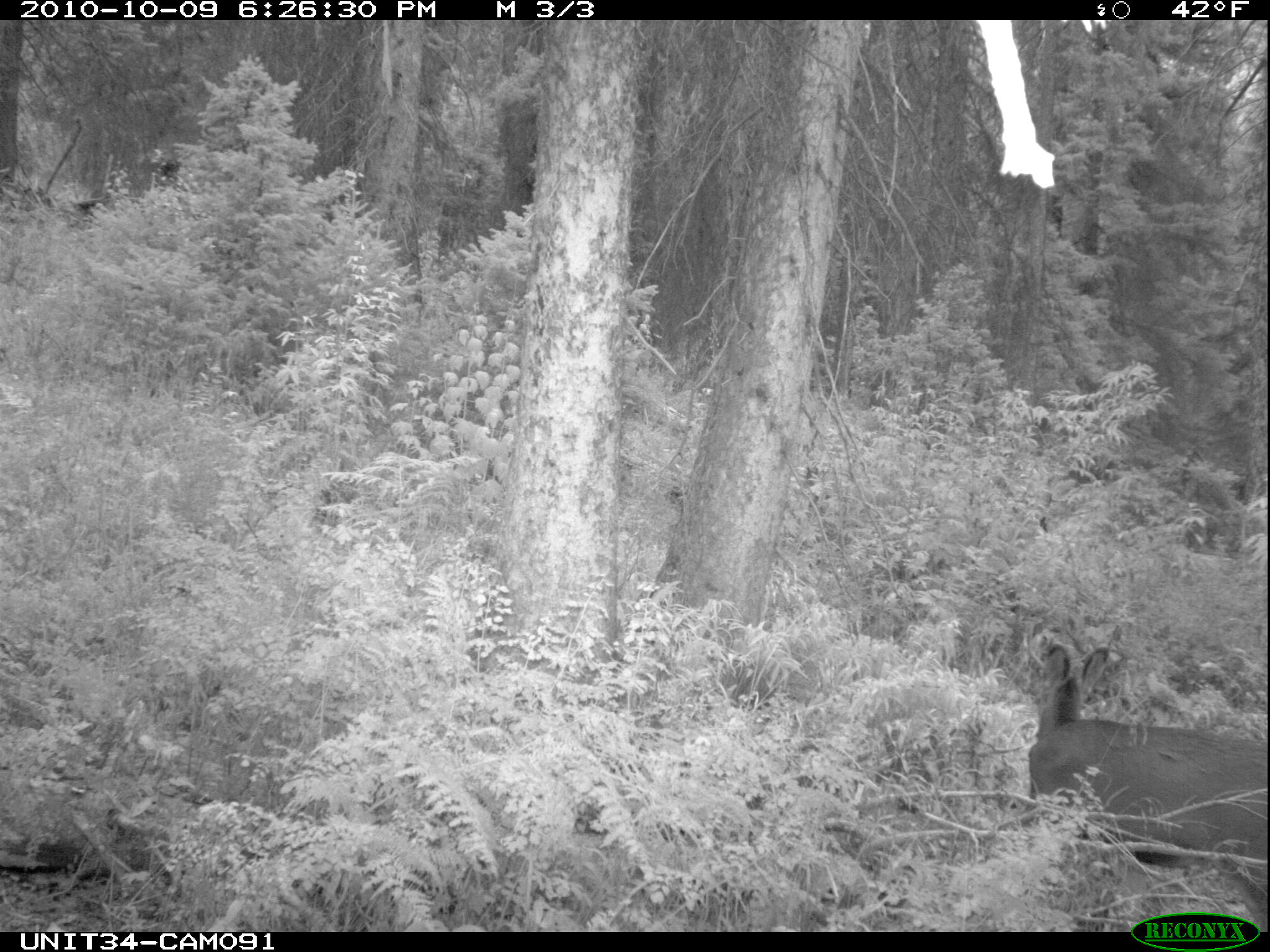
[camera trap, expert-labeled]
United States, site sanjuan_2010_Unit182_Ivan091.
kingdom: Animalia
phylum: Chordata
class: Mammalia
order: Artiodactyla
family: Cervidae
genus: Odocoileus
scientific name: Odocoileus hemionus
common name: mule deer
Odocoileus hemionus (mule deer).